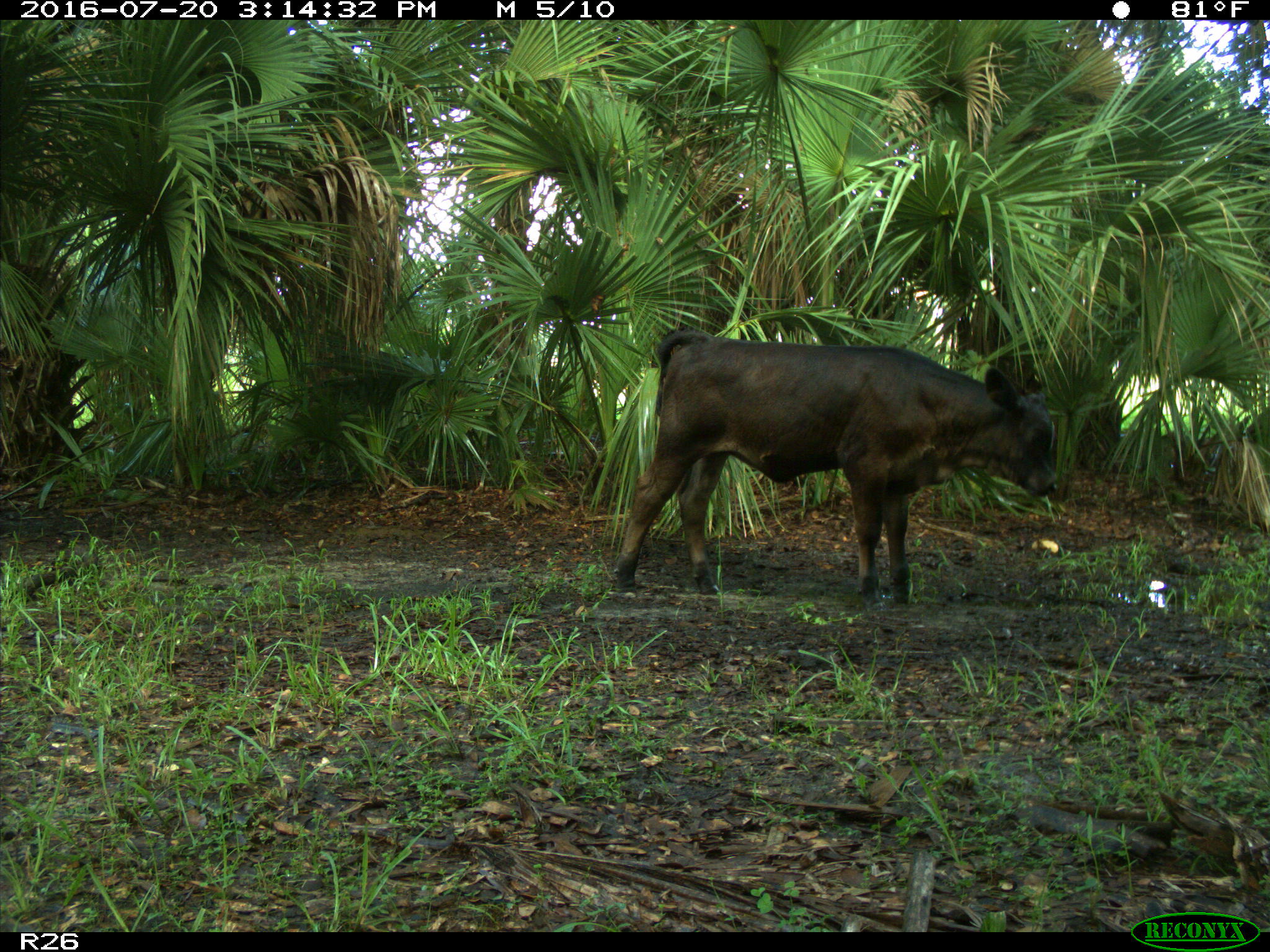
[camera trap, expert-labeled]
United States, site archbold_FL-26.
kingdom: Animalia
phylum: Chordata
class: Mammalia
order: Artiodactyla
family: Bovidae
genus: Bos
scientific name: Bos taurus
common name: domestic cow